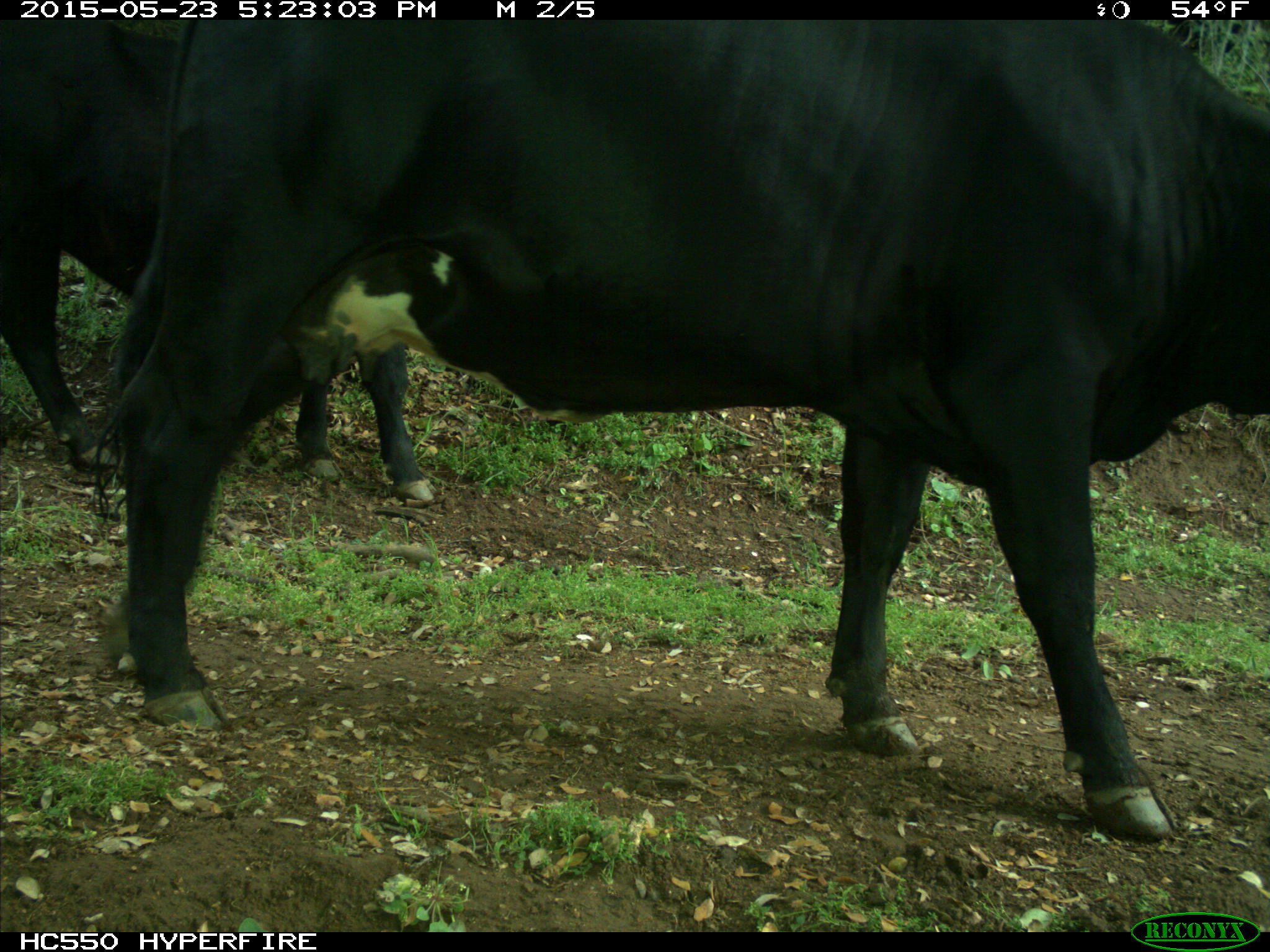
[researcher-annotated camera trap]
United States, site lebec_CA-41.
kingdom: Animalia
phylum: Chordata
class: Mammalia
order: Artiodactyla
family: Bovidae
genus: Bos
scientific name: Bos taurus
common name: domestic cow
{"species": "Bos taurus (domestic cow)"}